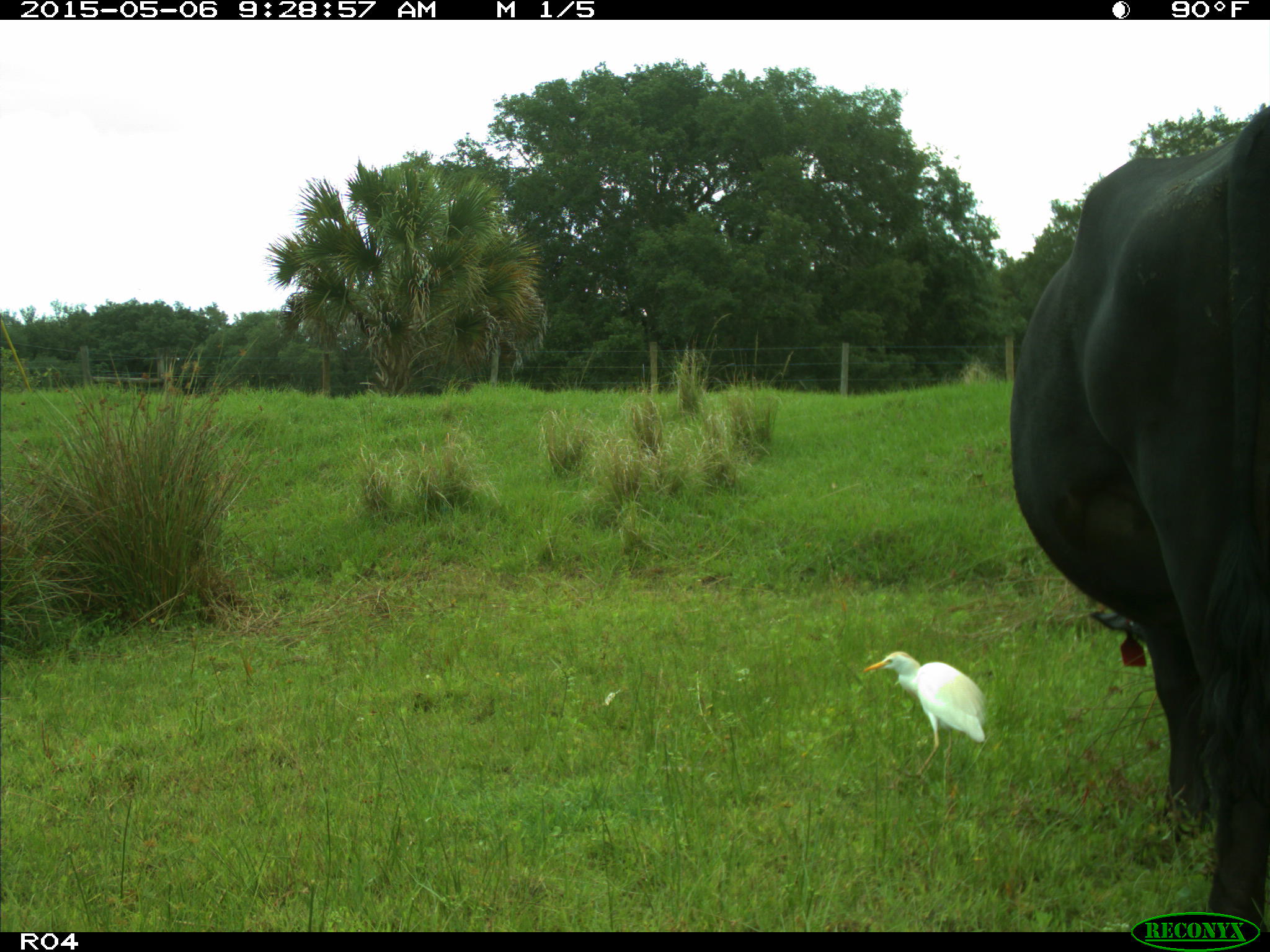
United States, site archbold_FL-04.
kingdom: Animalia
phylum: Chordata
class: Mammalia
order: Artiodactyla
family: Bovidae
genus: Bos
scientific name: Bos taurus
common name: domestic cow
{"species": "Bos taurus (domestic cow)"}